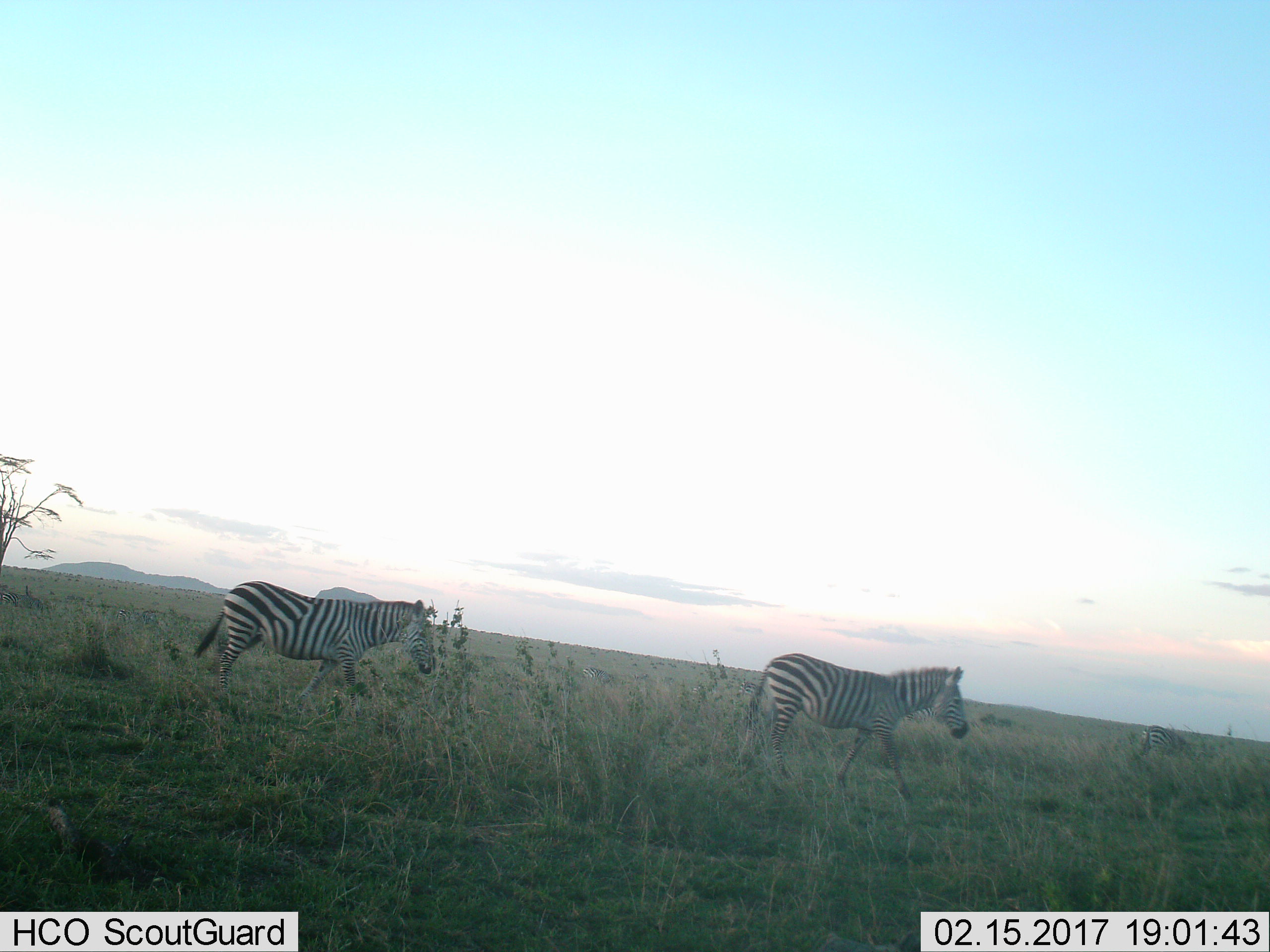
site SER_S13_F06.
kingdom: Animalia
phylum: Chordata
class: Mammalia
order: Perissodactyla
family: Equidae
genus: Equus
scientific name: Equus quagga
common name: plains zebra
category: zebraplains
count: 8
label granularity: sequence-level